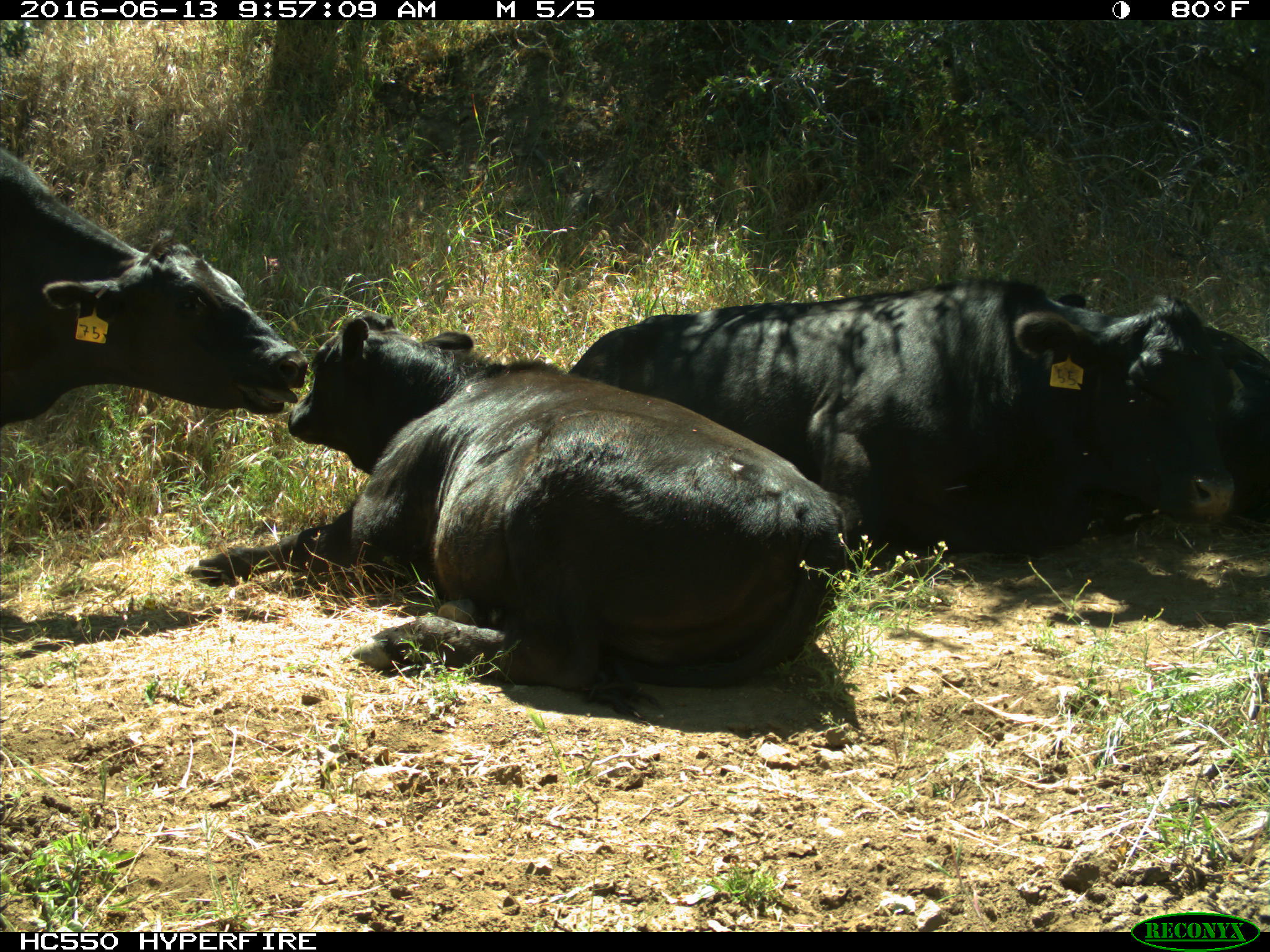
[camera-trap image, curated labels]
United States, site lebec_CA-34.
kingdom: Animalia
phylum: Chordata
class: Mammalia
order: Artiodactyla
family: Bovidae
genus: Bos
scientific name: Bos taurus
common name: domestic cow